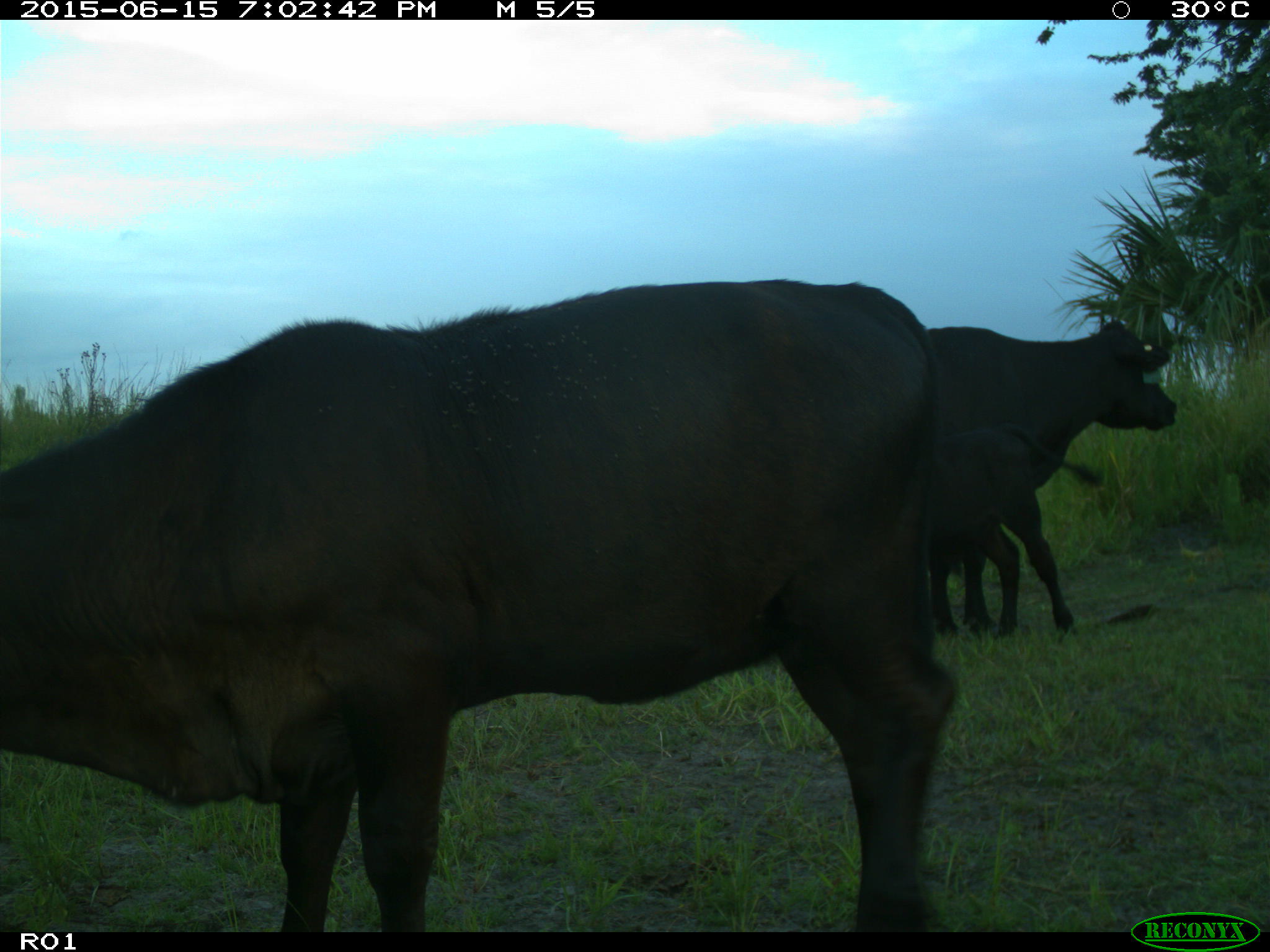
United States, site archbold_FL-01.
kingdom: Animalia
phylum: Chordata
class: Mammalia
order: Artiodactyla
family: Bovidae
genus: Bos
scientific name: Bos taurus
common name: domestic cow